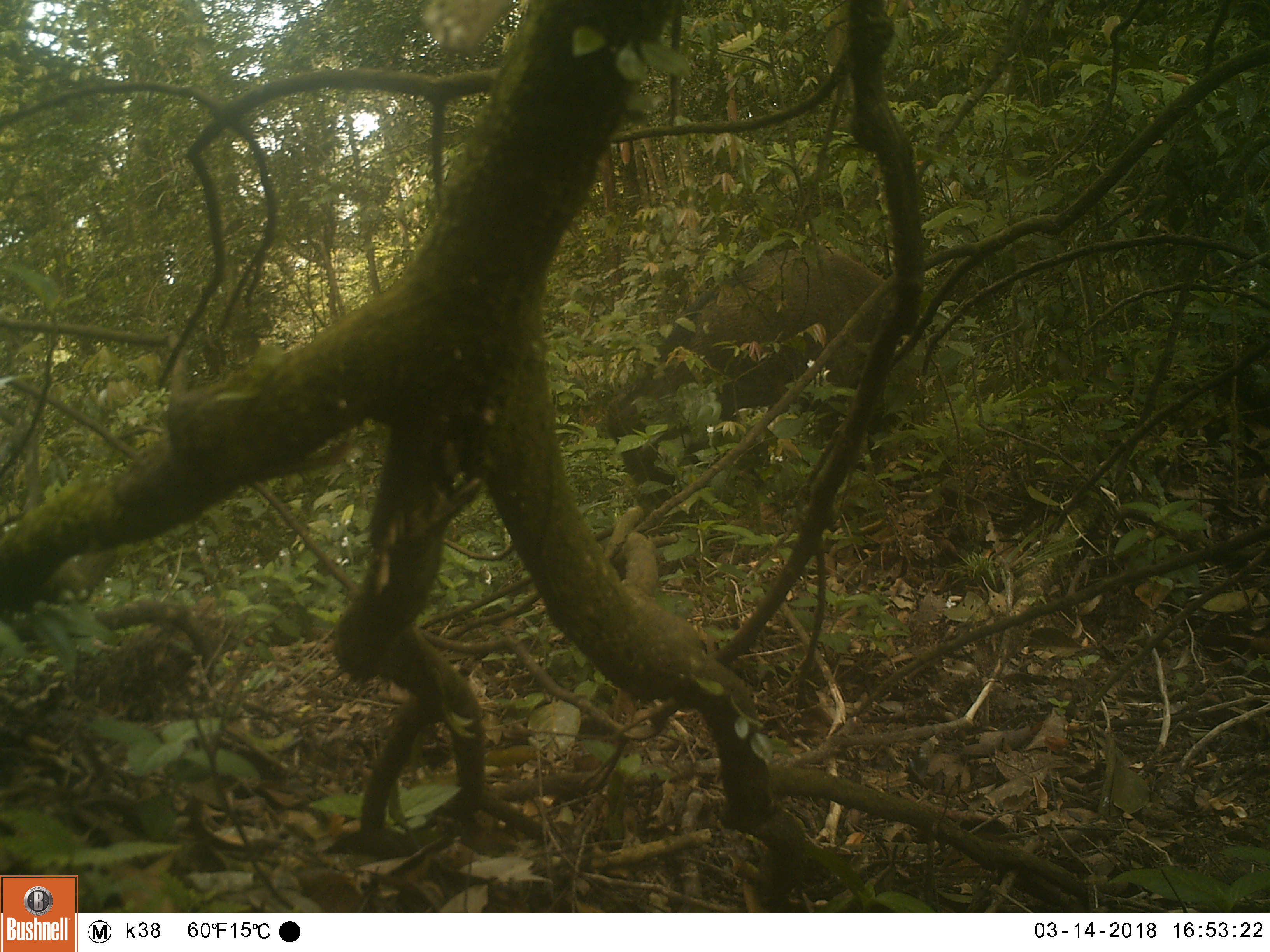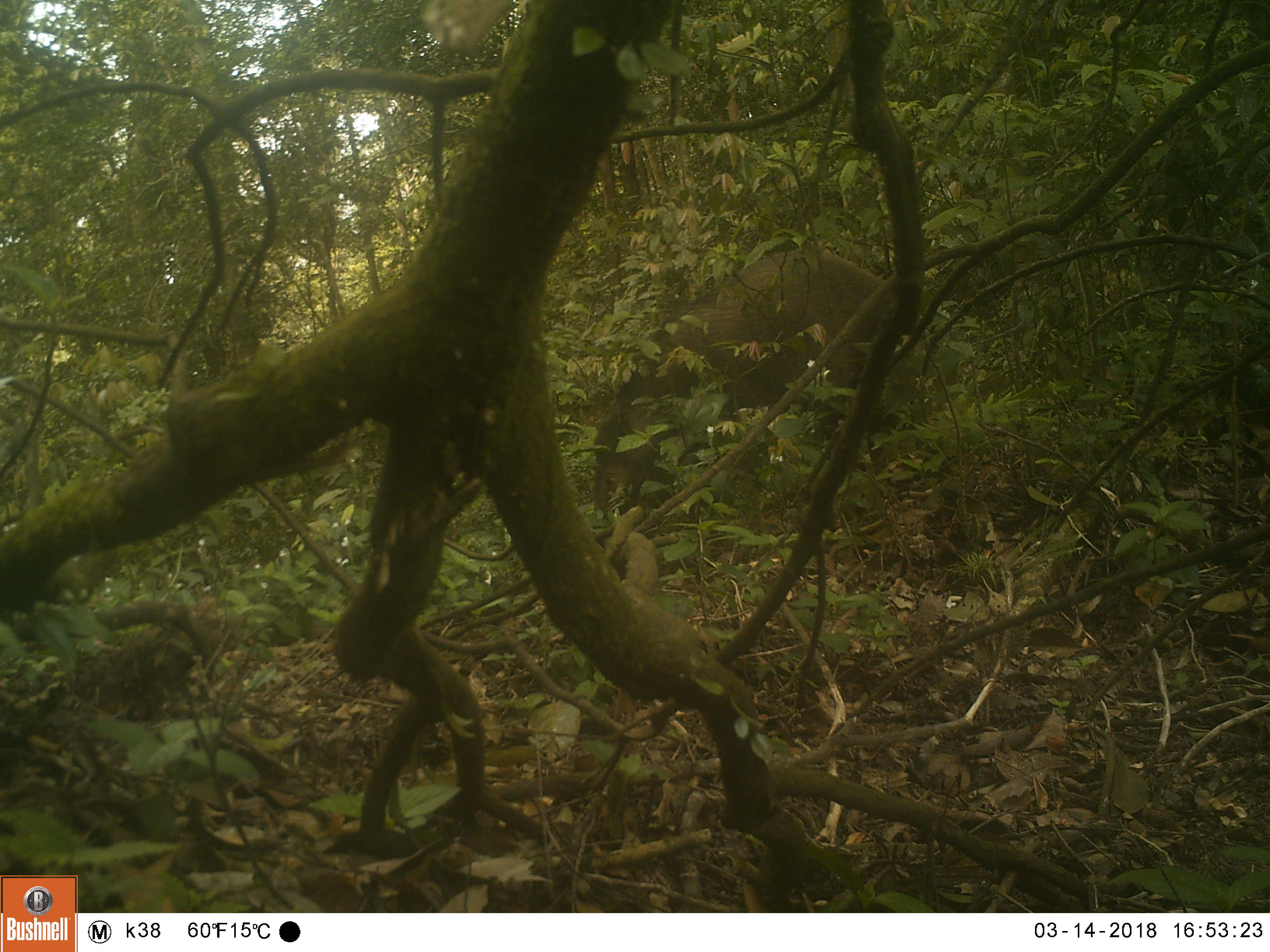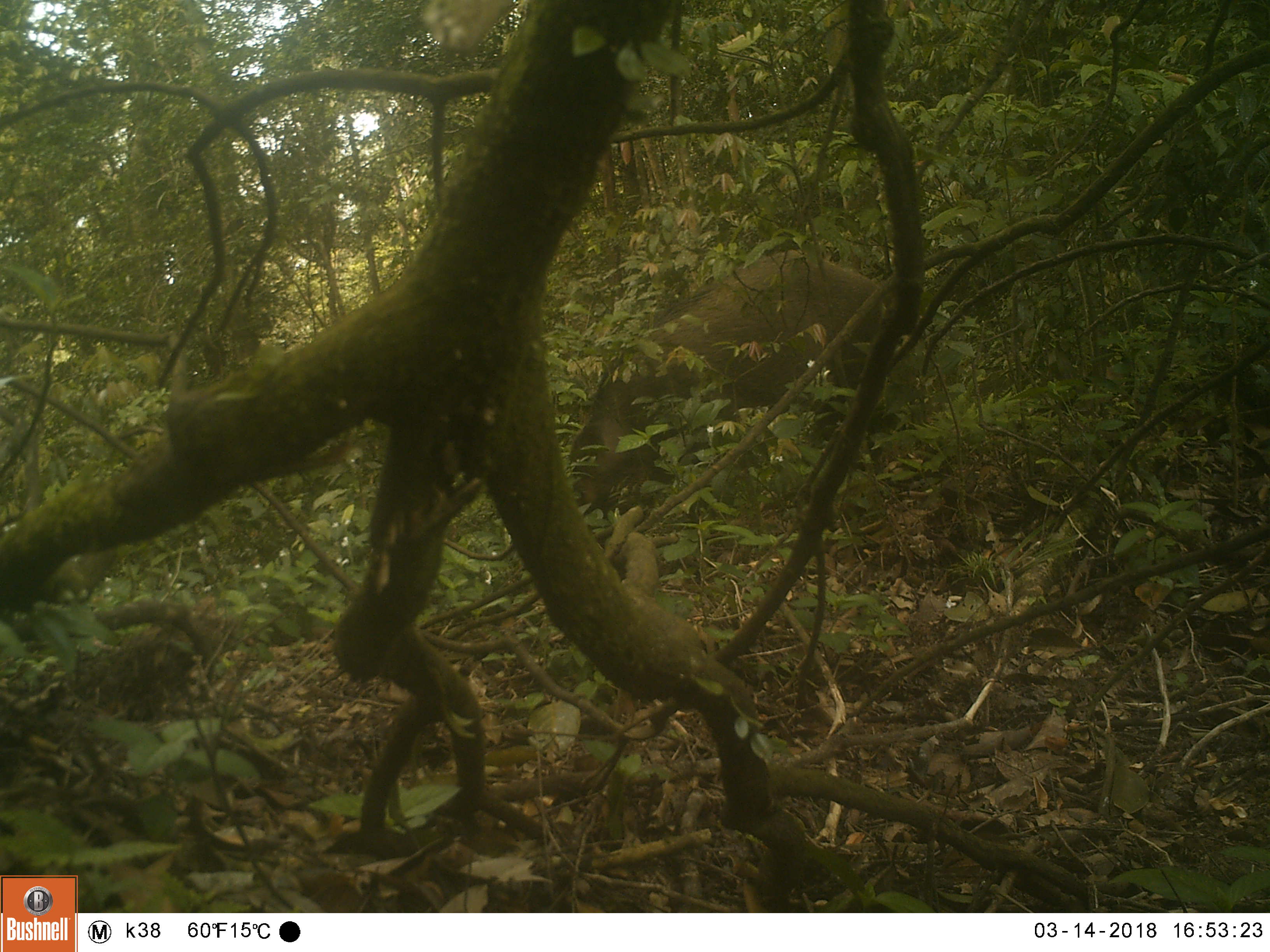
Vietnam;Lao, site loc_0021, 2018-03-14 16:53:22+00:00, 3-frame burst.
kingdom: Animalia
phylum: Chordata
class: Mammalia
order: Artiodactyla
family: Suidae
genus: Sus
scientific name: Sus scrofa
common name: eurasian wild pig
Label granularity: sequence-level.